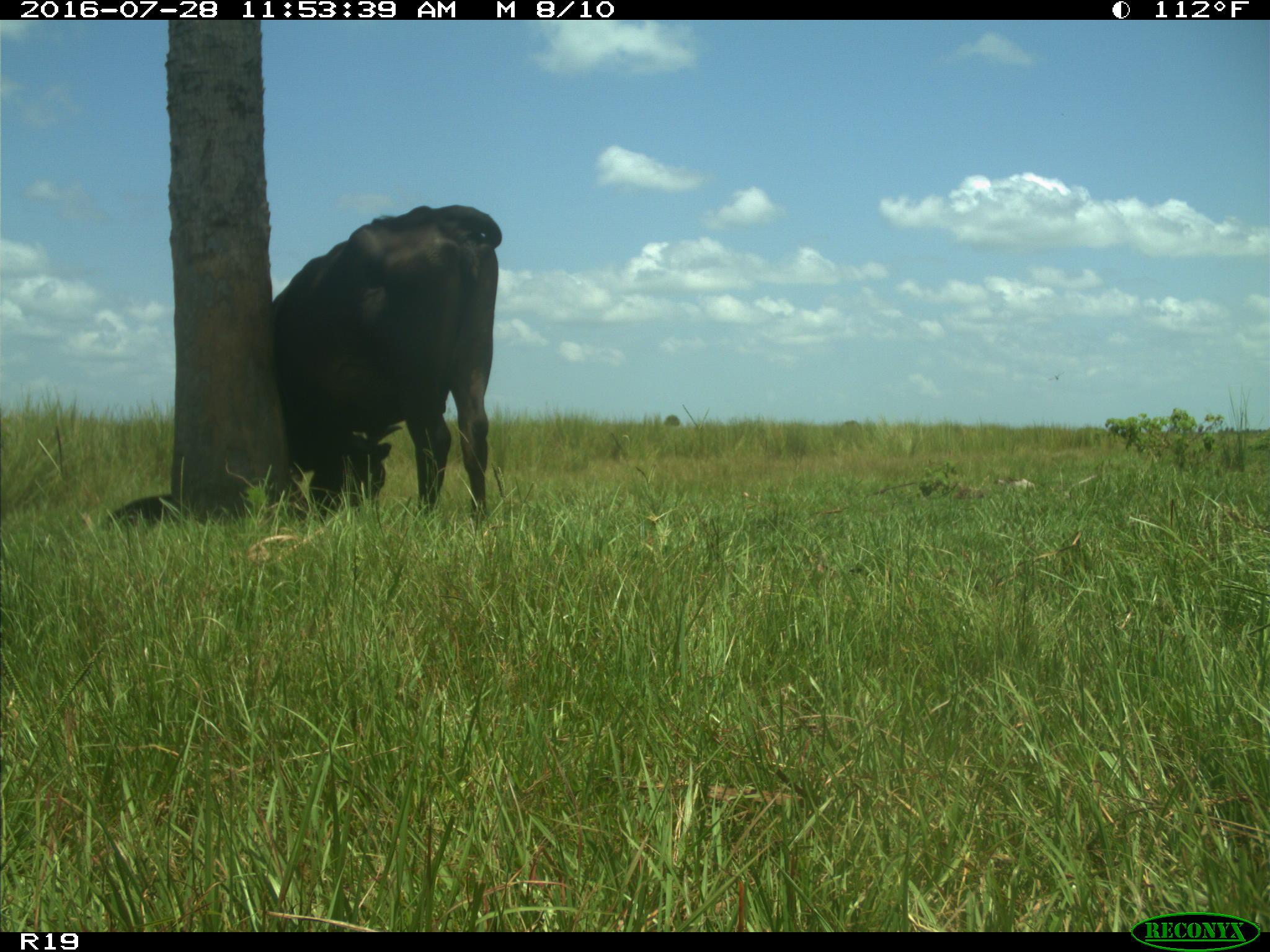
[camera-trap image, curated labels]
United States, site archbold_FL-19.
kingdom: Animalia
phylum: Chordata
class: Mammalia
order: Artiodactyla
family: Bovidae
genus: Bos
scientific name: Bos taurus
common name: domestic cow